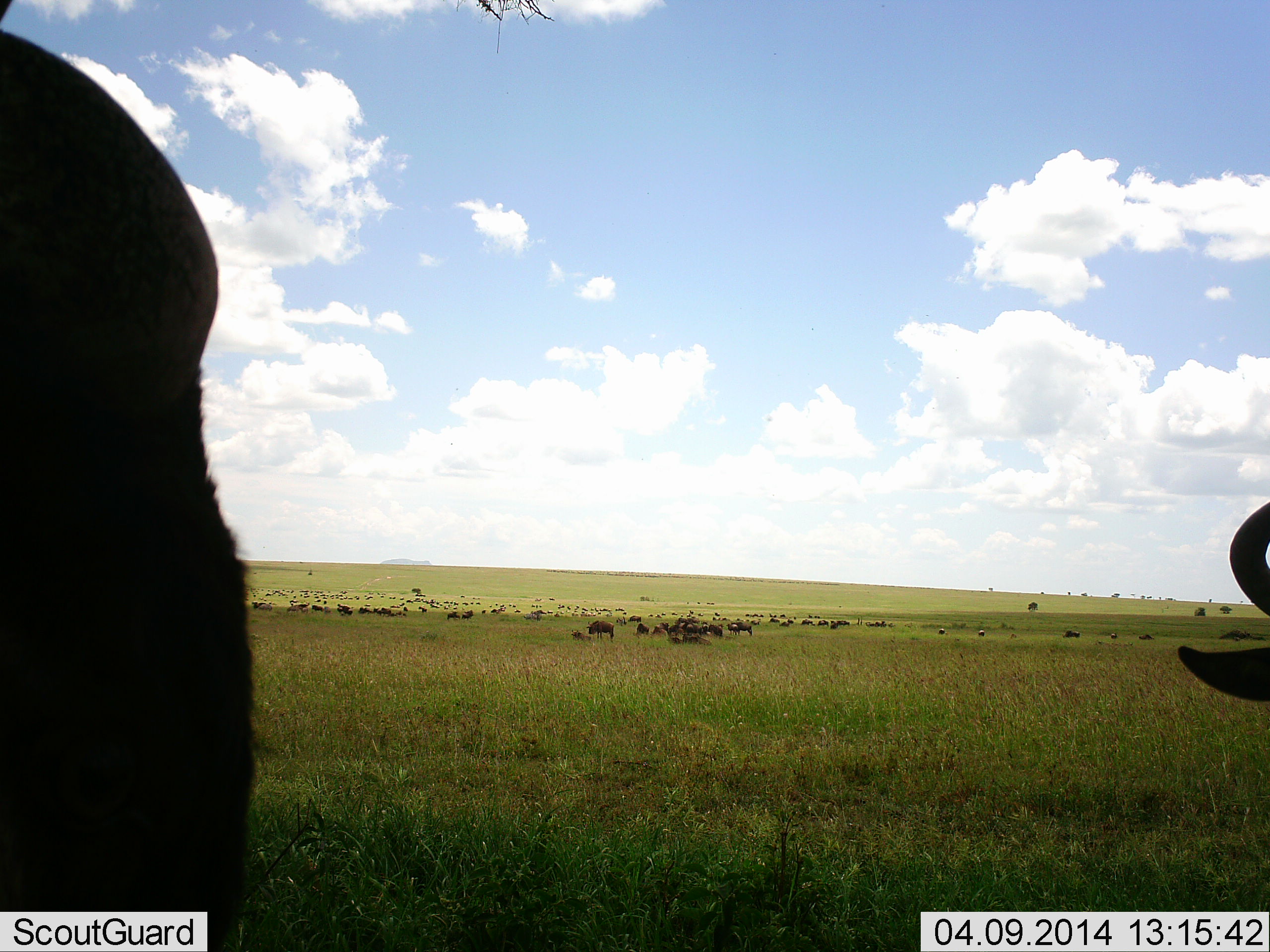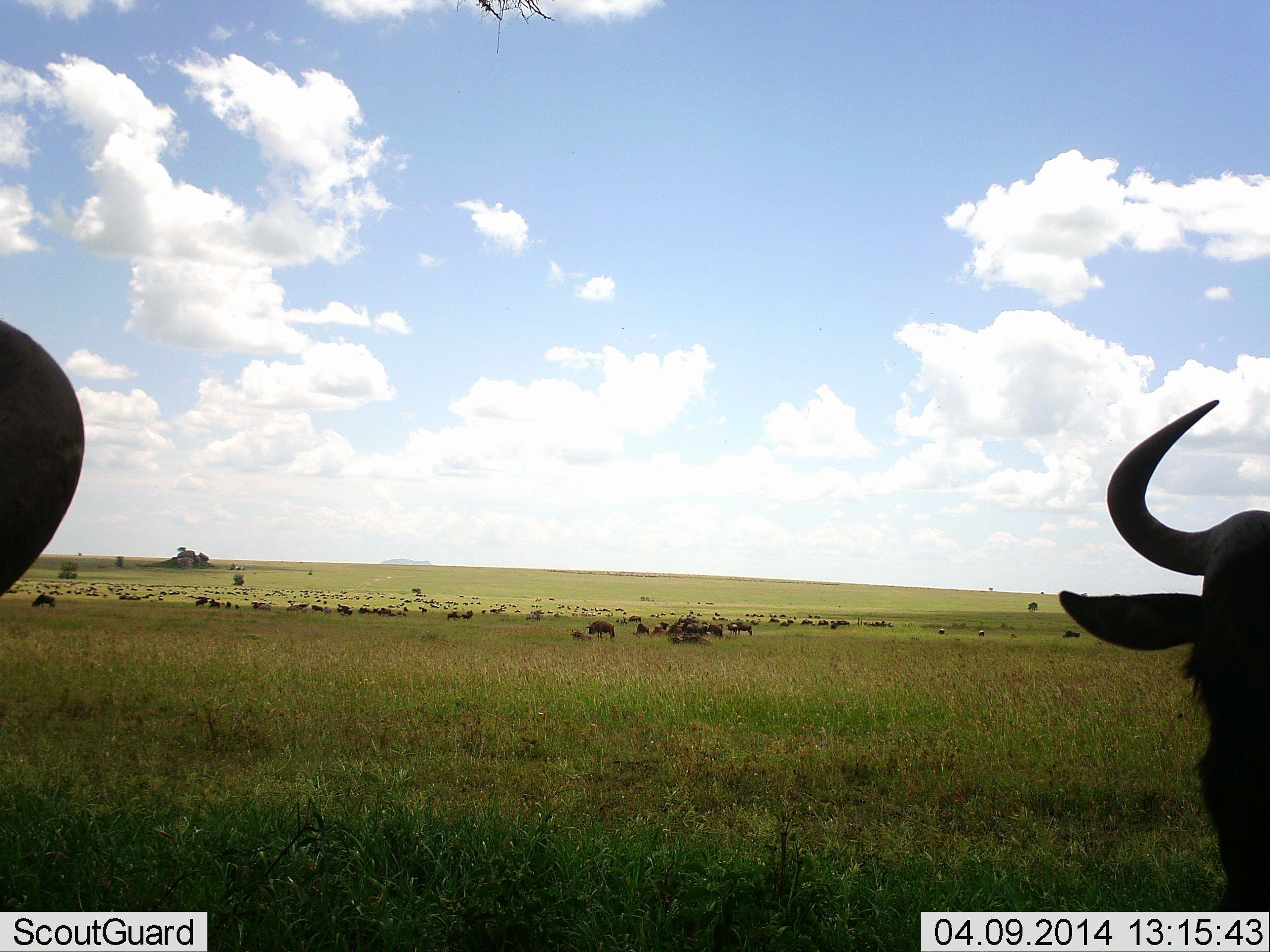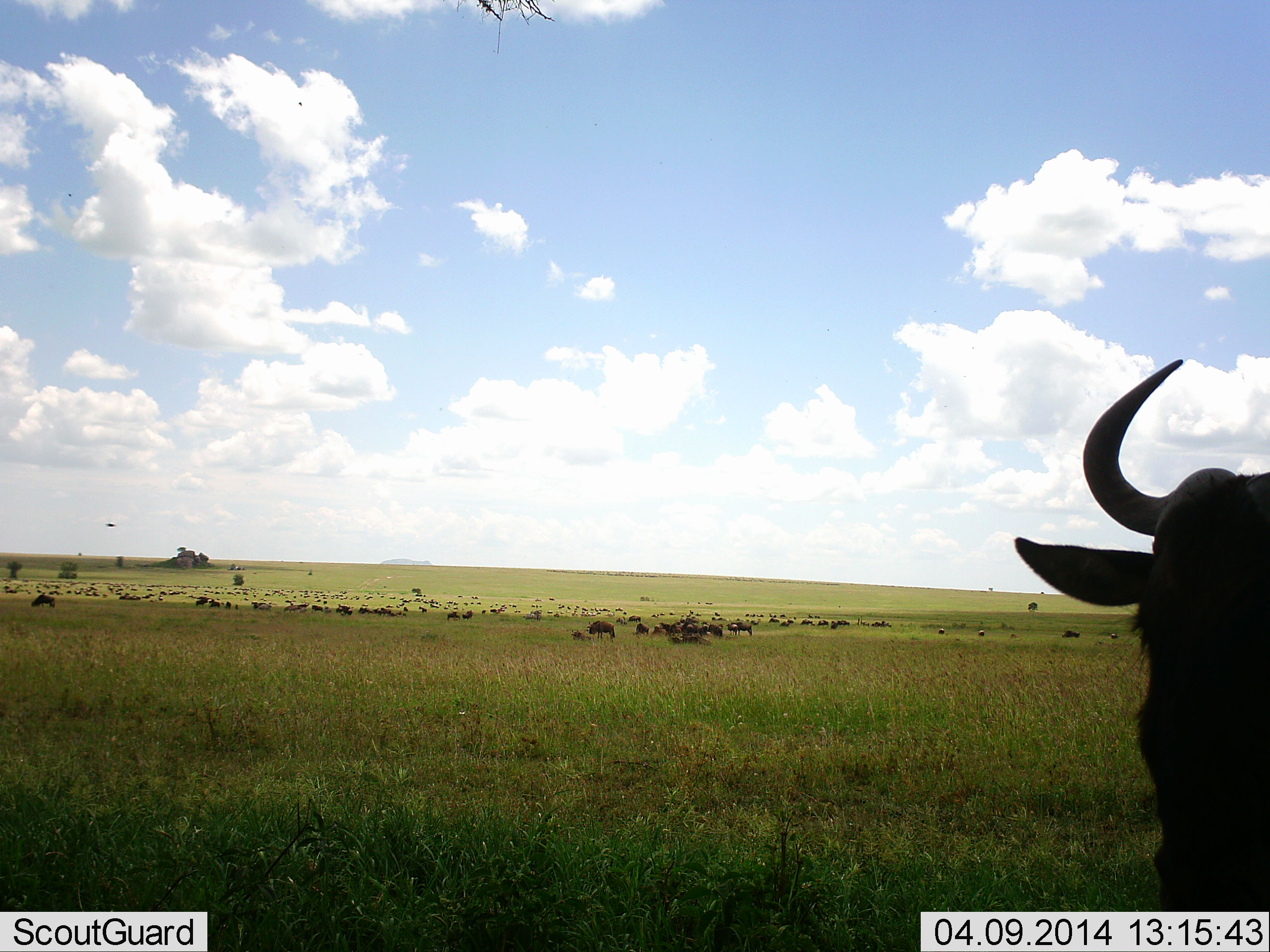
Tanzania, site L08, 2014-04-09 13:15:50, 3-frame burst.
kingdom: Animalia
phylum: Chordata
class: Mammalia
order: Artiodactyla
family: Bovidae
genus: Connochaetes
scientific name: Connochaetes taurinus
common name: blue wildebeest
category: wildebeest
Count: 11-50.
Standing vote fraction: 60%.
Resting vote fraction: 10%.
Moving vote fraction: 50%.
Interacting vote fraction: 0%.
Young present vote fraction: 0%.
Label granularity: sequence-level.